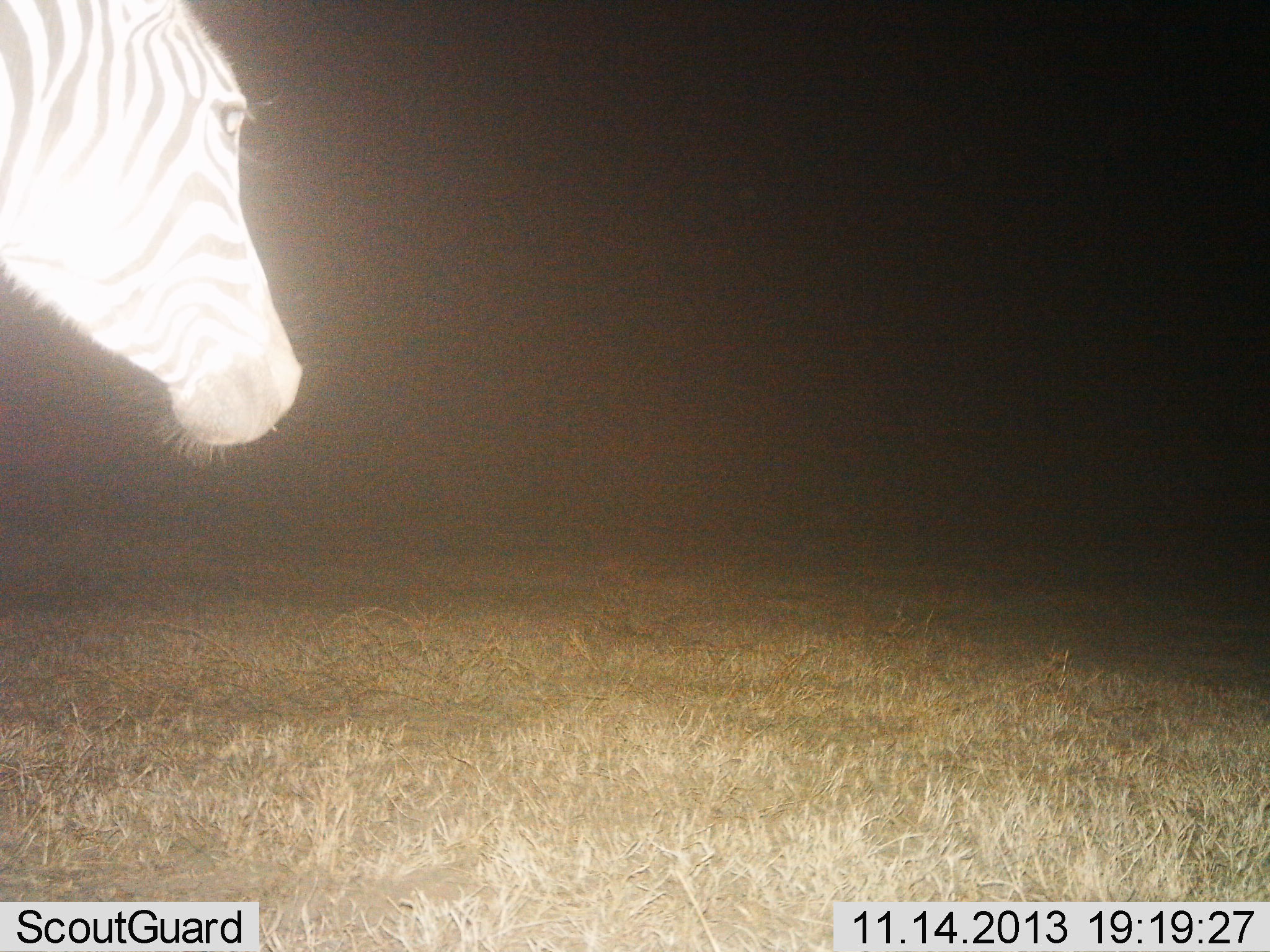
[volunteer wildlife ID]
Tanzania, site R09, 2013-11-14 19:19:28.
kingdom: Animalia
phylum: Chordata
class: Mammalia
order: Perissodactyla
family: Equidae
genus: Equus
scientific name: Equus quagga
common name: plains zebra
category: zebra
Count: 1.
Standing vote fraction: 77%.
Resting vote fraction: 0%.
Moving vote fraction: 23%.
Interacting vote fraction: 0%.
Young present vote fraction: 0%.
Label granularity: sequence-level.